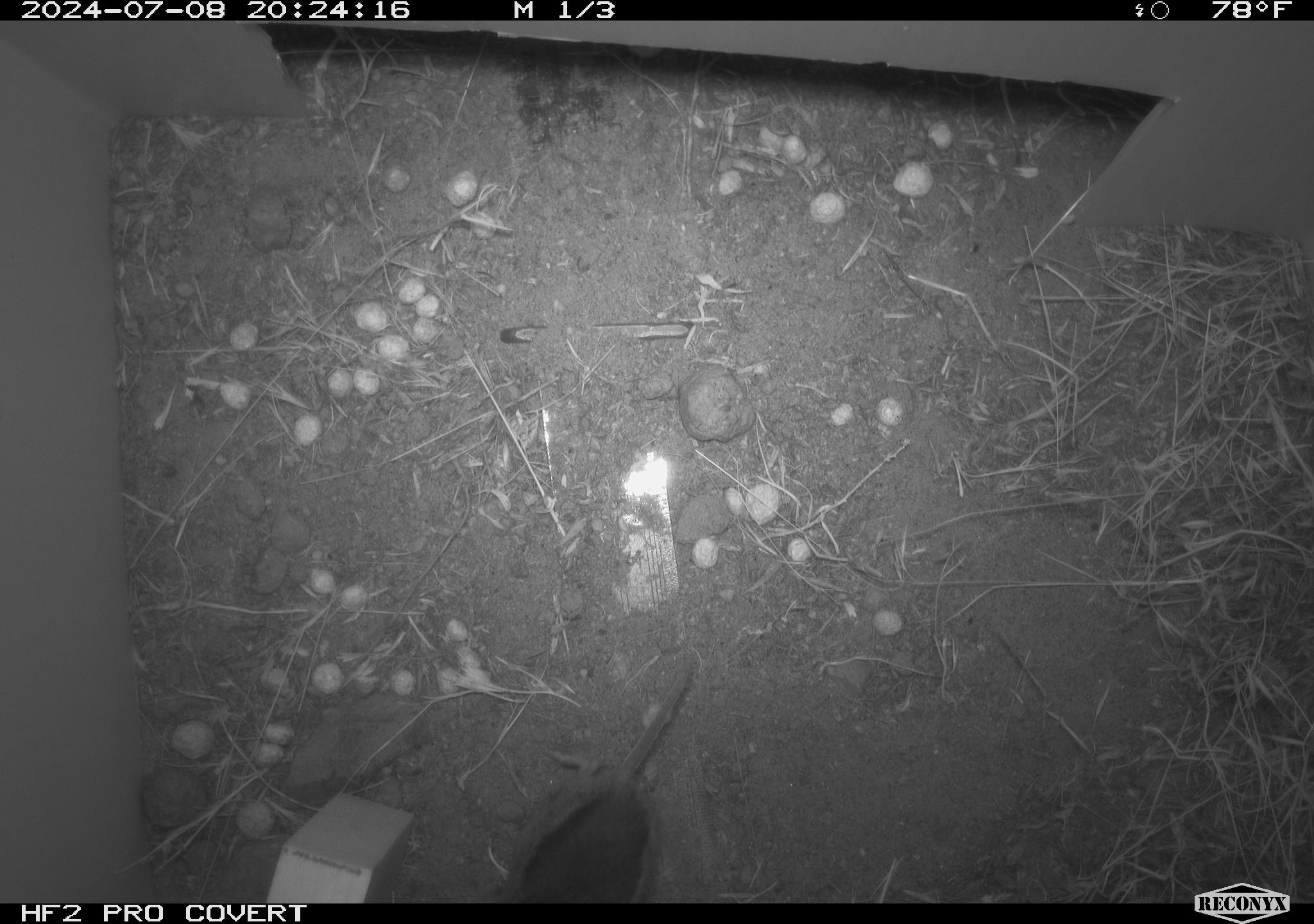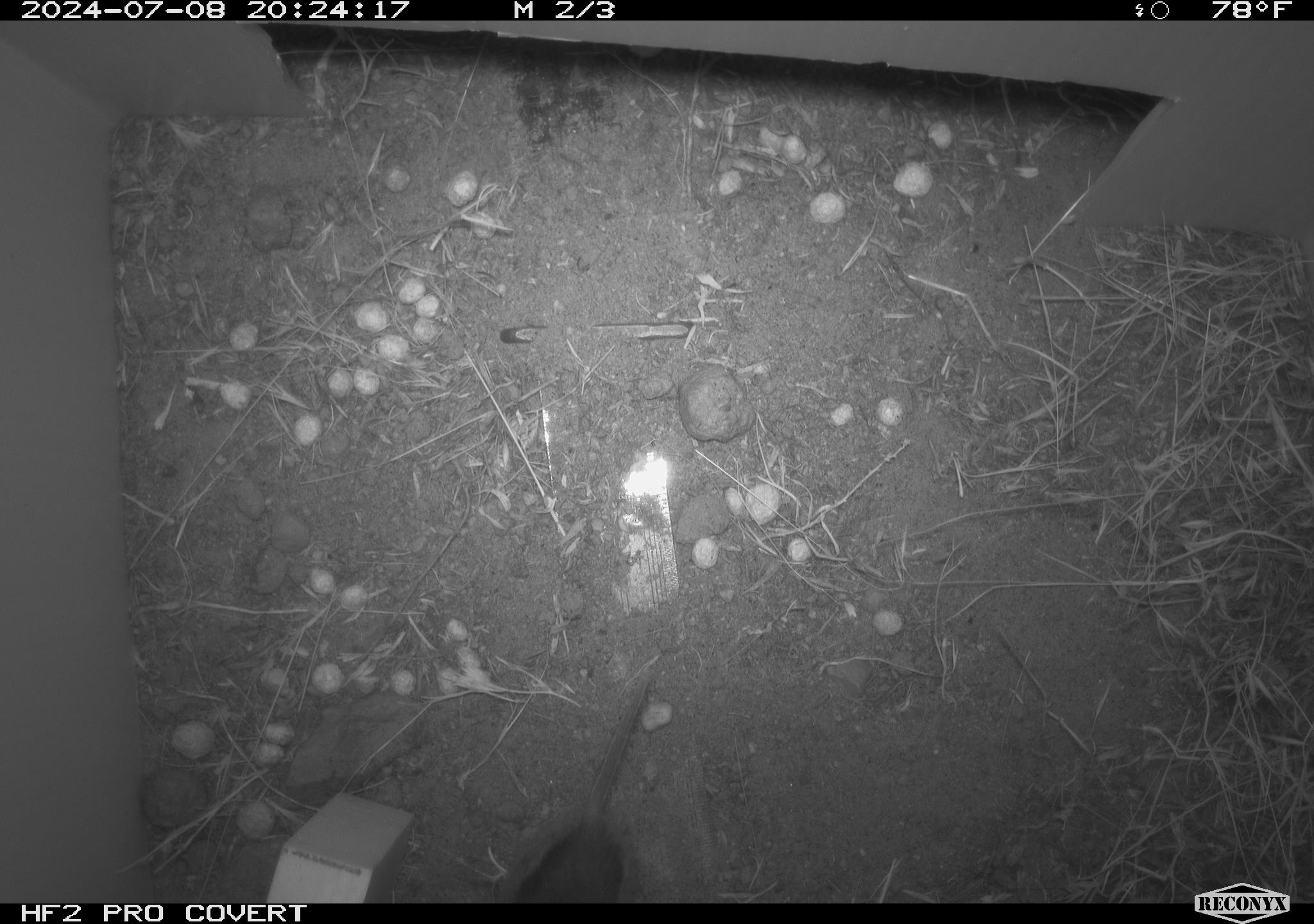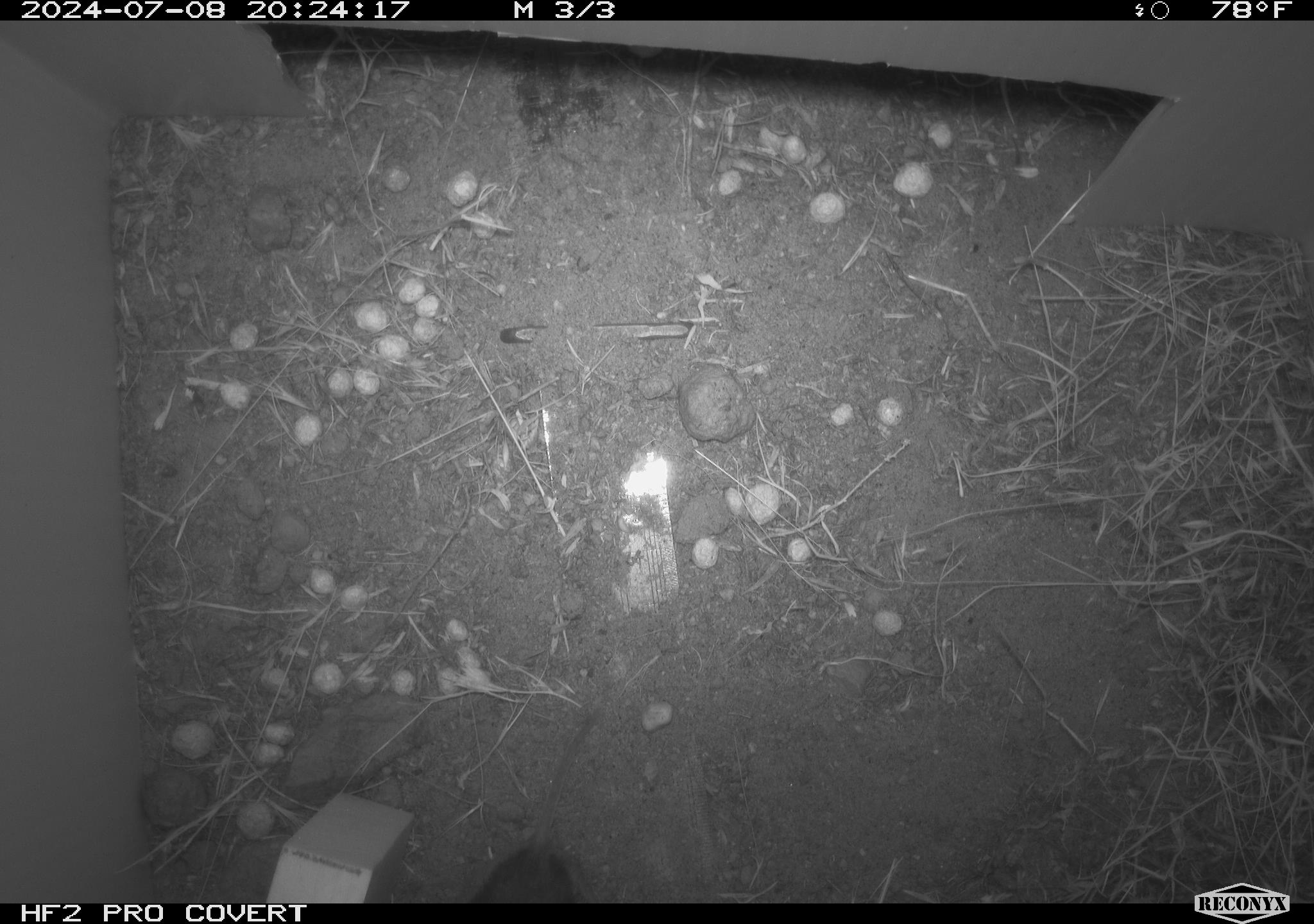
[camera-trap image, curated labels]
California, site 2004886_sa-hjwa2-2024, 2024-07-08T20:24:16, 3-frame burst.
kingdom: Animalia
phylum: Chordata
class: Mammalia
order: Rodentia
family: Cricetidae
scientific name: Cricetidae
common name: hamsters, voles, lemmings, and allies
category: cricetidae family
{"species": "cricetidae family (hamsters, voles, lemmings, and allies) (Cricetidae)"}